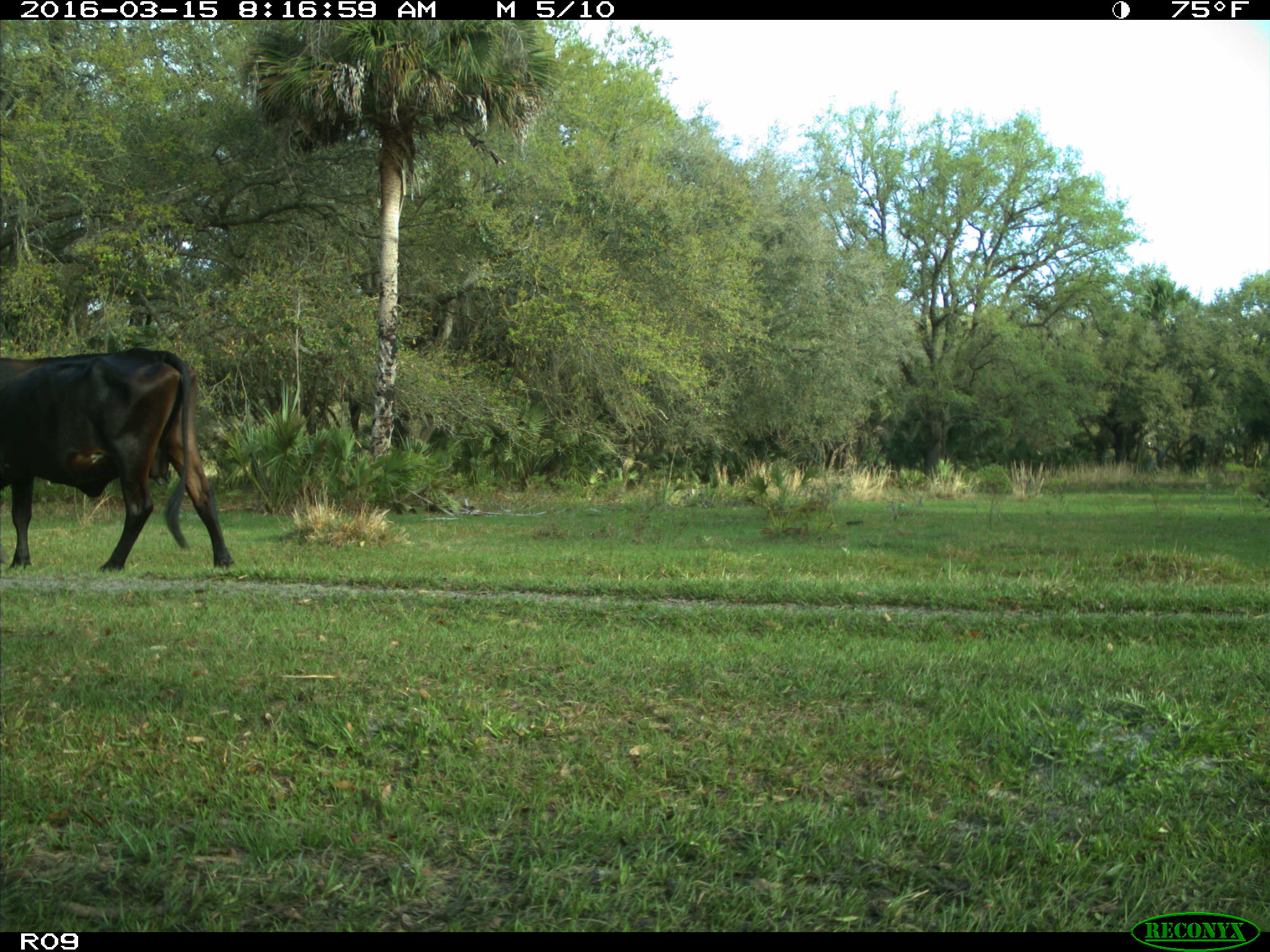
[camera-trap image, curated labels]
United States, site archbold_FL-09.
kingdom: Animalia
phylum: Chordata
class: Mammalia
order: Artiodactyla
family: Bovidae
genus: Bos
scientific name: Bos taurus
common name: domestic cow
Bos taurus (domestic cow).